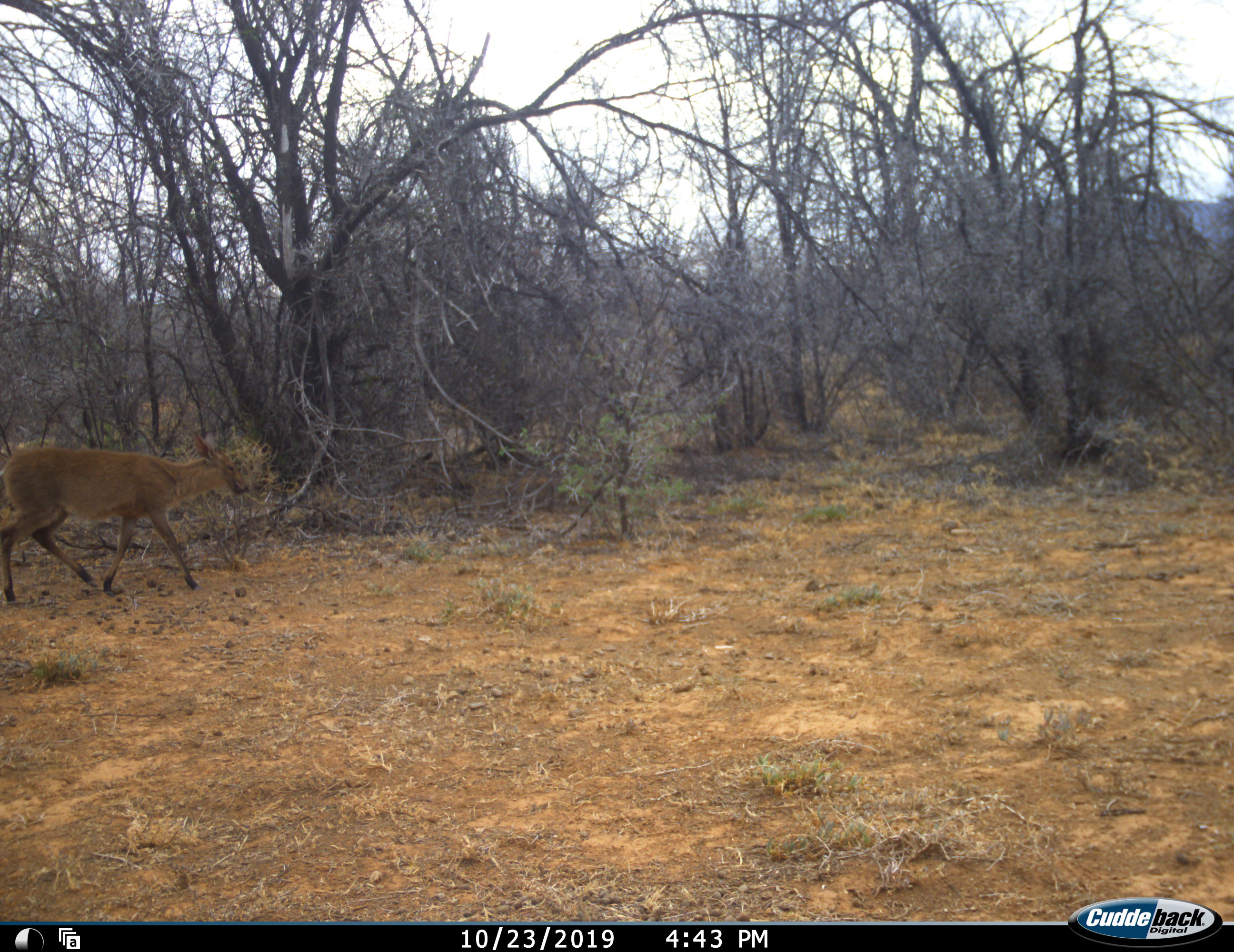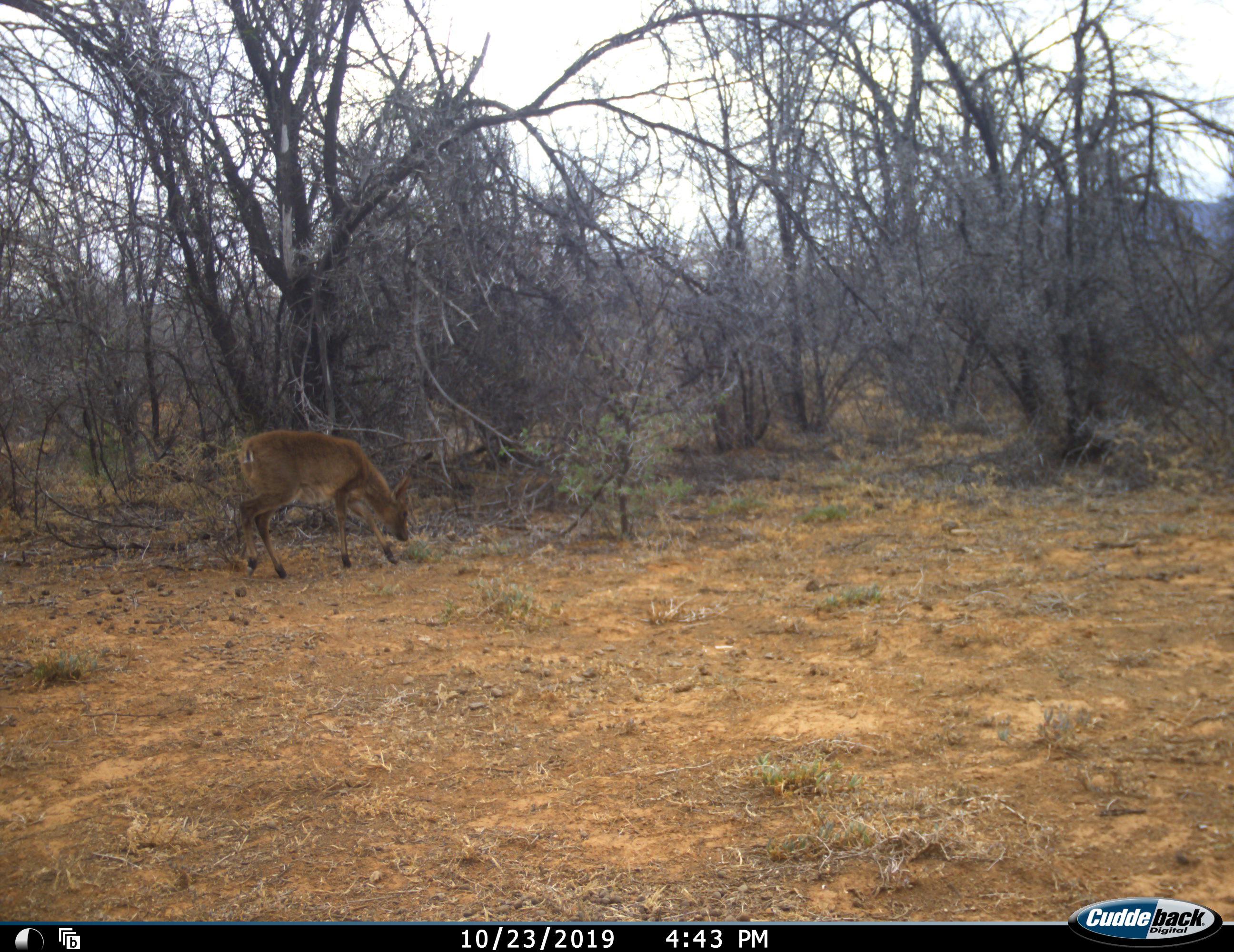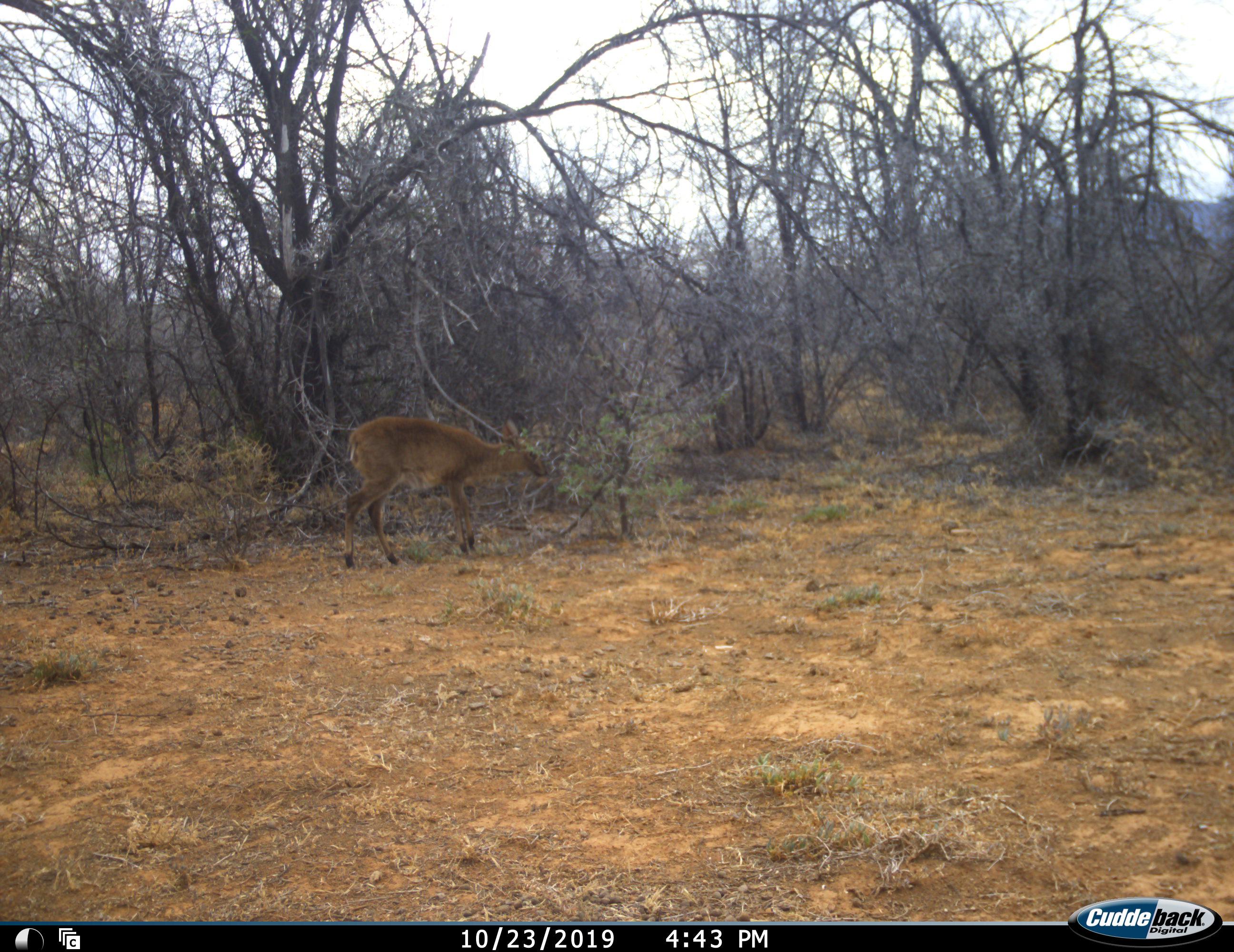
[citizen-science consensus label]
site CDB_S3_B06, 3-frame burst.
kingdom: Animalia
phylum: Chordata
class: Mammalia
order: Artiodactyla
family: Bovidae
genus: Sylvicapra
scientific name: Sylvicapra grimmia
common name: common duiker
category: duikercommongrey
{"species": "duikercommongrey (common duiker) (Sylvicapra grimmia)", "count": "1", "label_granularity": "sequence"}